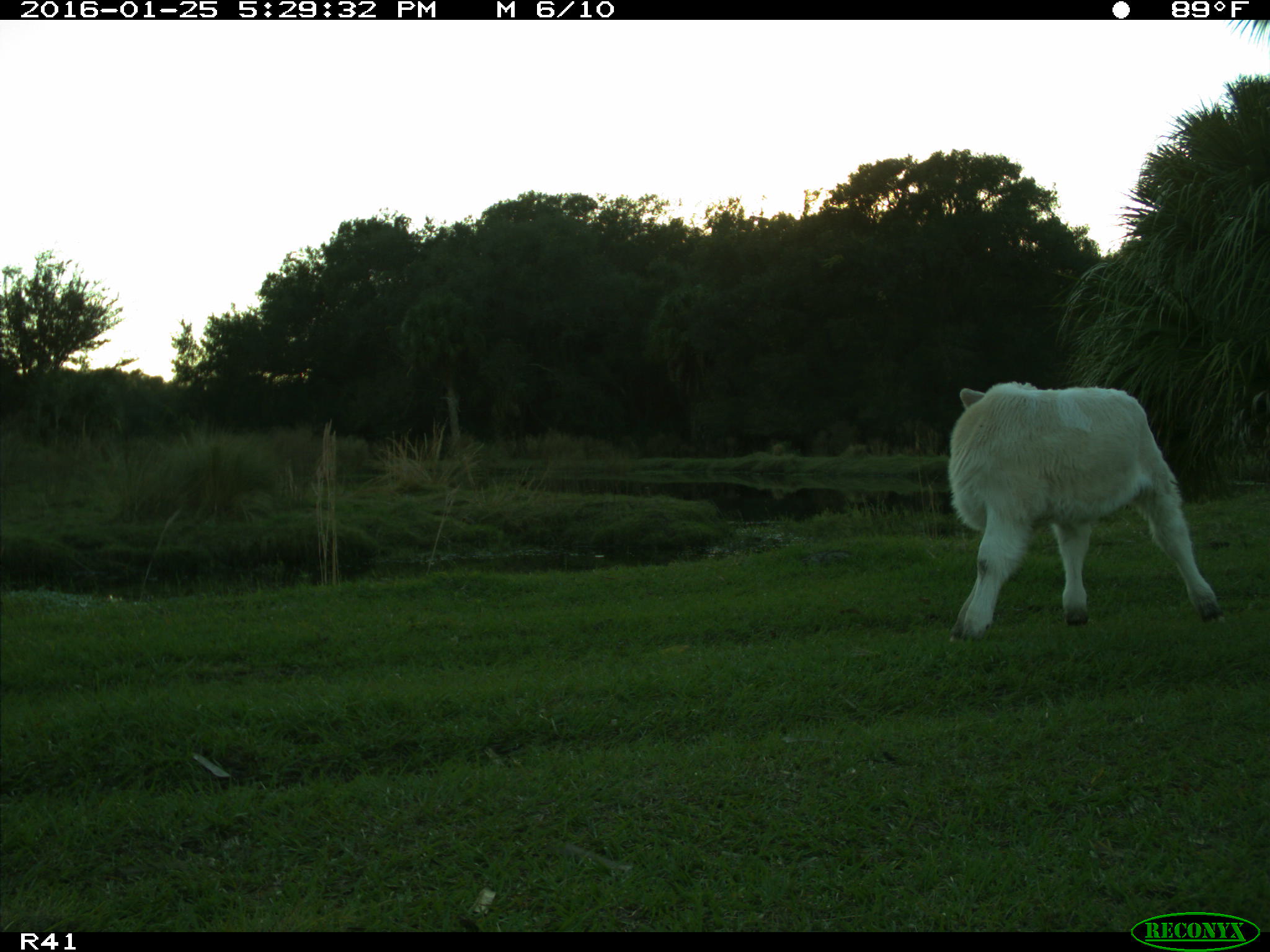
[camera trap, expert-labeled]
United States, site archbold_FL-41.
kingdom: Animalia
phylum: Chordata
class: Mammalia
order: Artiodactyla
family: Bovidae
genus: Bos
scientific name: Bos taurus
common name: domestic cow